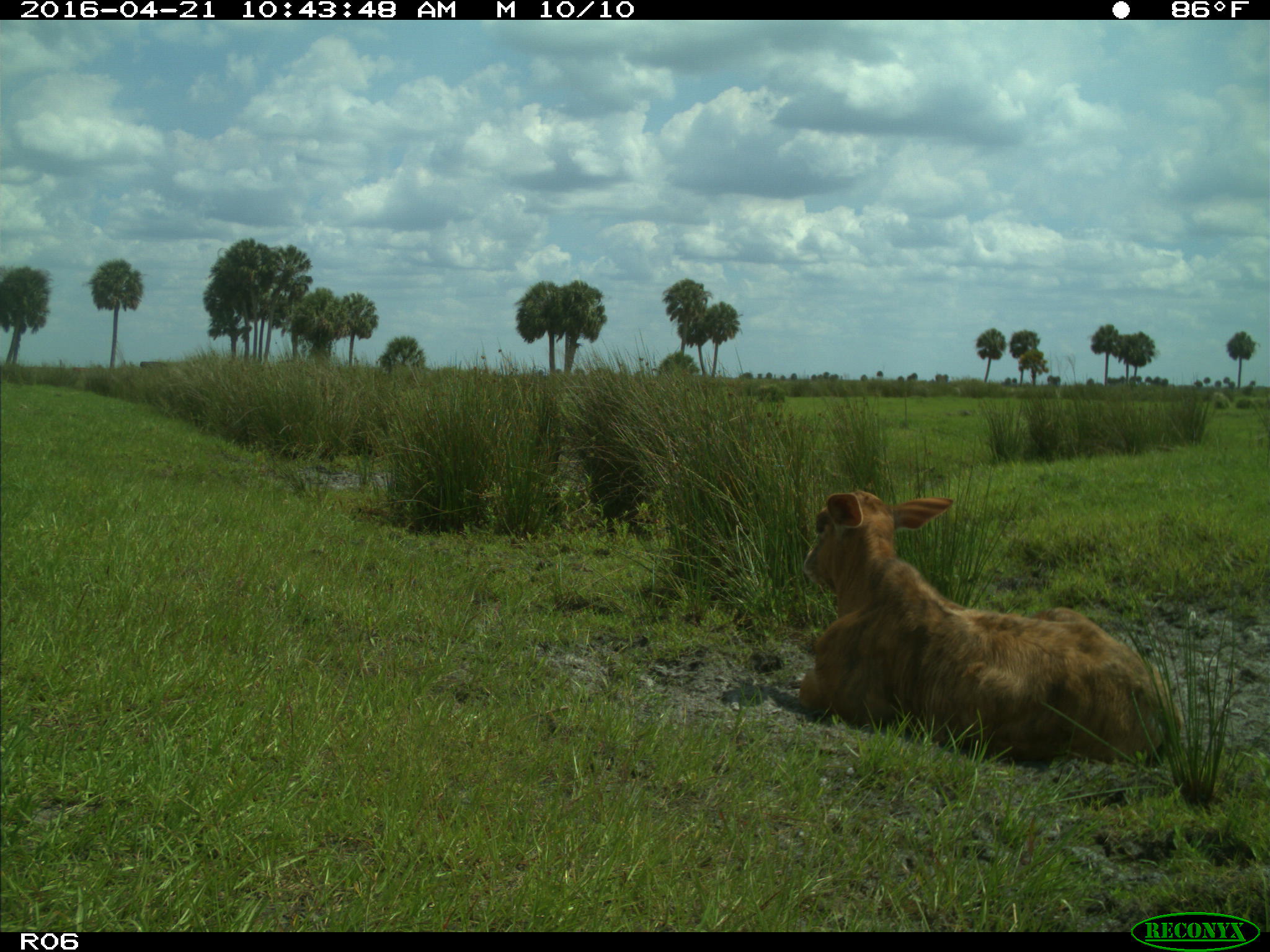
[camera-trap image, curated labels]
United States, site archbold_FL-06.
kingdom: Animalia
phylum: Chordata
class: Mammalia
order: Artiodactyla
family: Bovidae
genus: Bos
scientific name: Bos taurus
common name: domestic cow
Bos taurus (domestic cow).